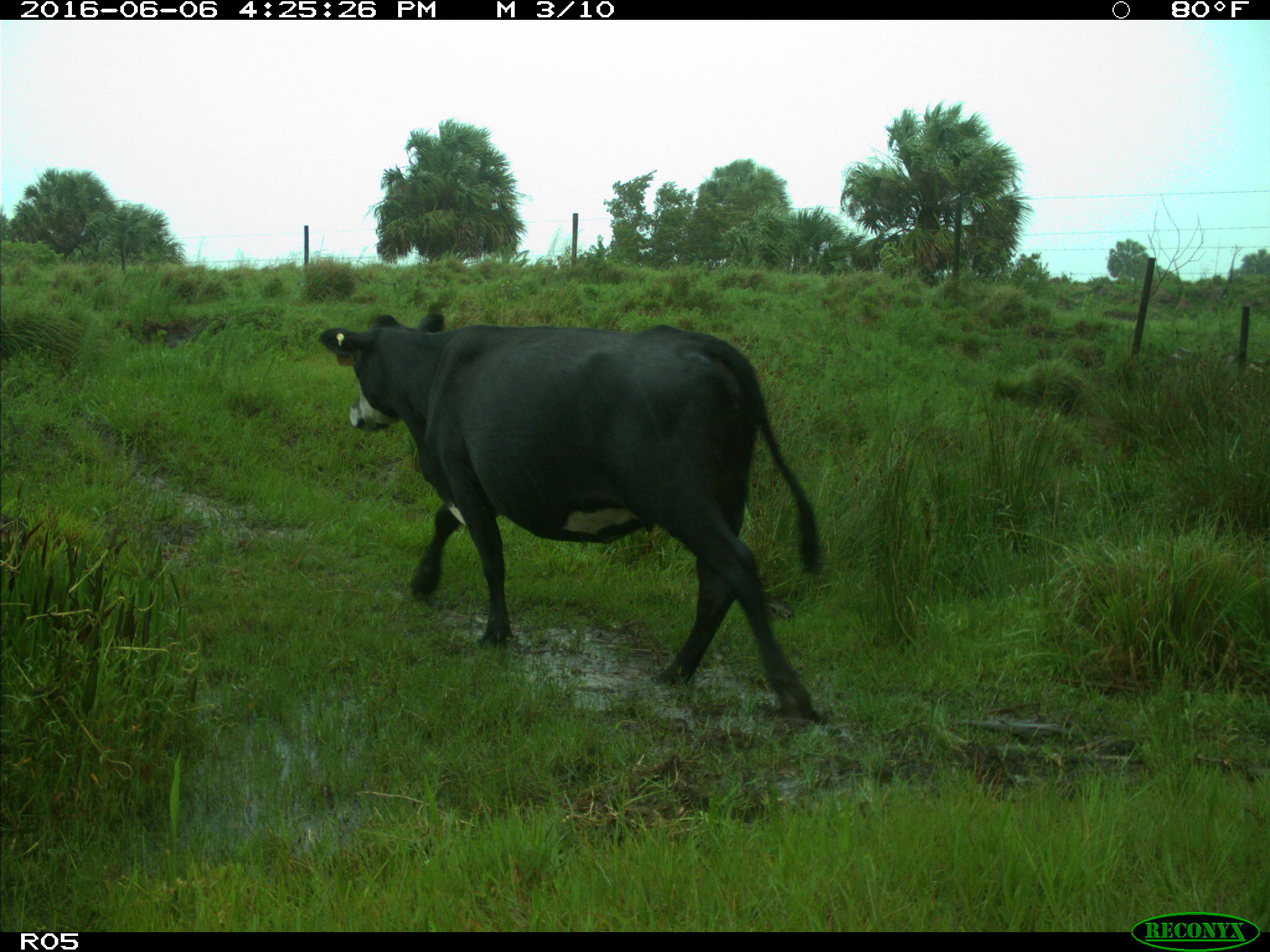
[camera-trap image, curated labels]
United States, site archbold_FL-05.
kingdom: Animalia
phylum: Chordata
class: Mammalia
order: Artiodactyla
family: Bovidae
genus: Bos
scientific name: Bos taurus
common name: domestic cow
Bos taurus (domestic cow).